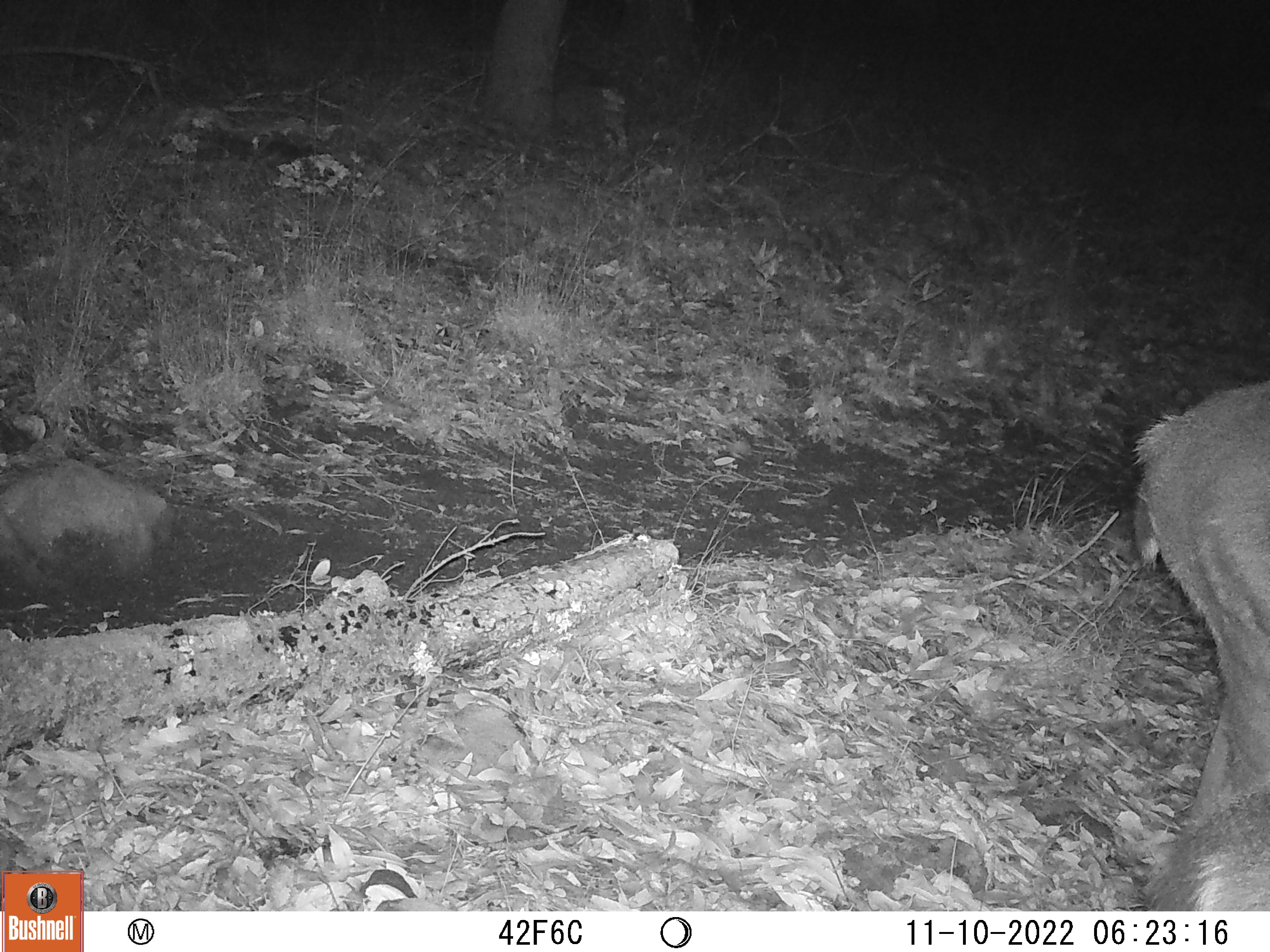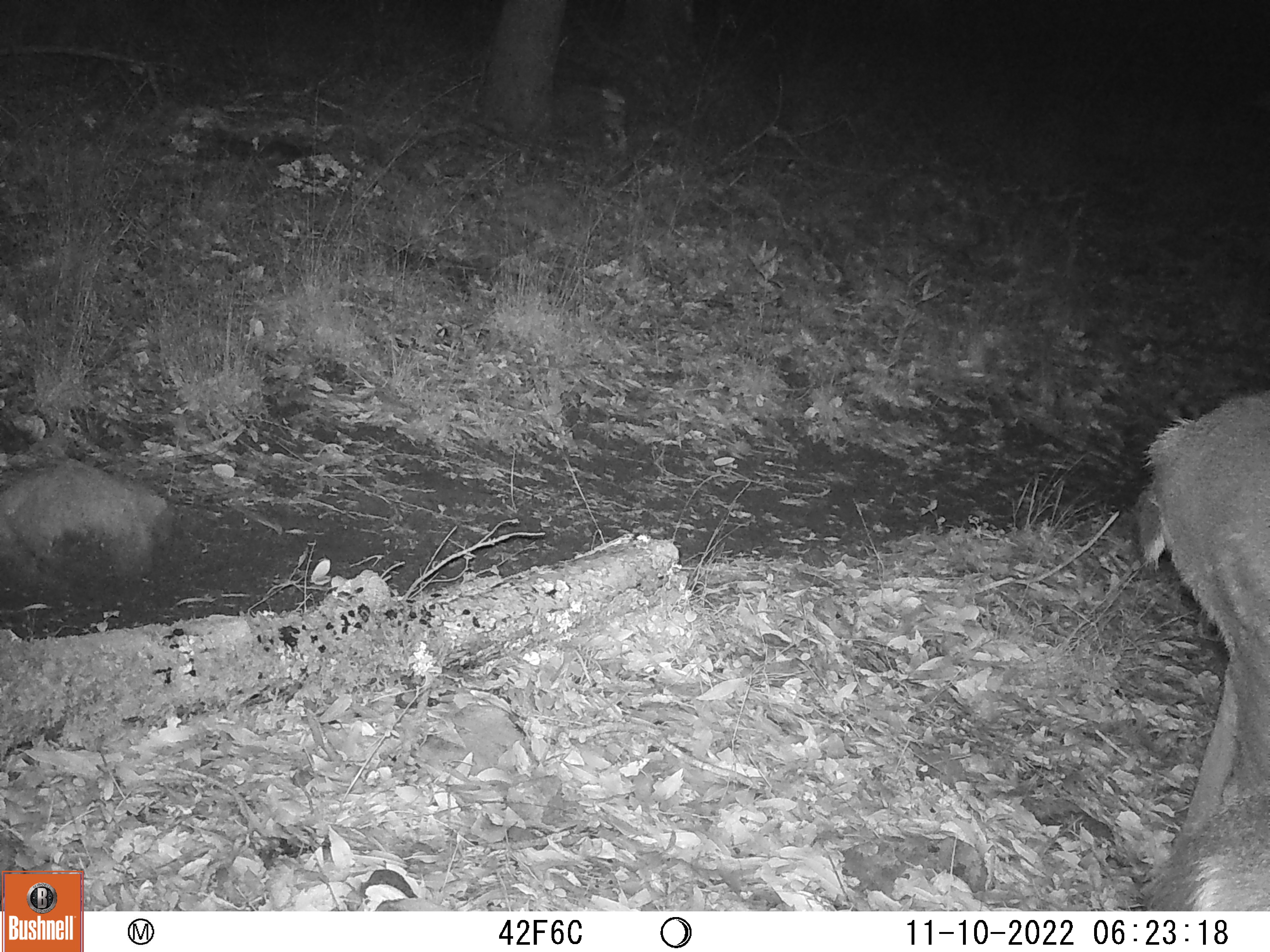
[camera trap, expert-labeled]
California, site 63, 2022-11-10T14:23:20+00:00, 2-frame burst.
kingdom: Animalia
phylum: Chordata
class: Mammalia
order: Artiodactyla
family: Cervidae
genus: Odocoileus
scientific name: Odocoileus hemionus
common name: mule deer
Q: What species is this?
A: Mule deer (Odocoileus hemionus).